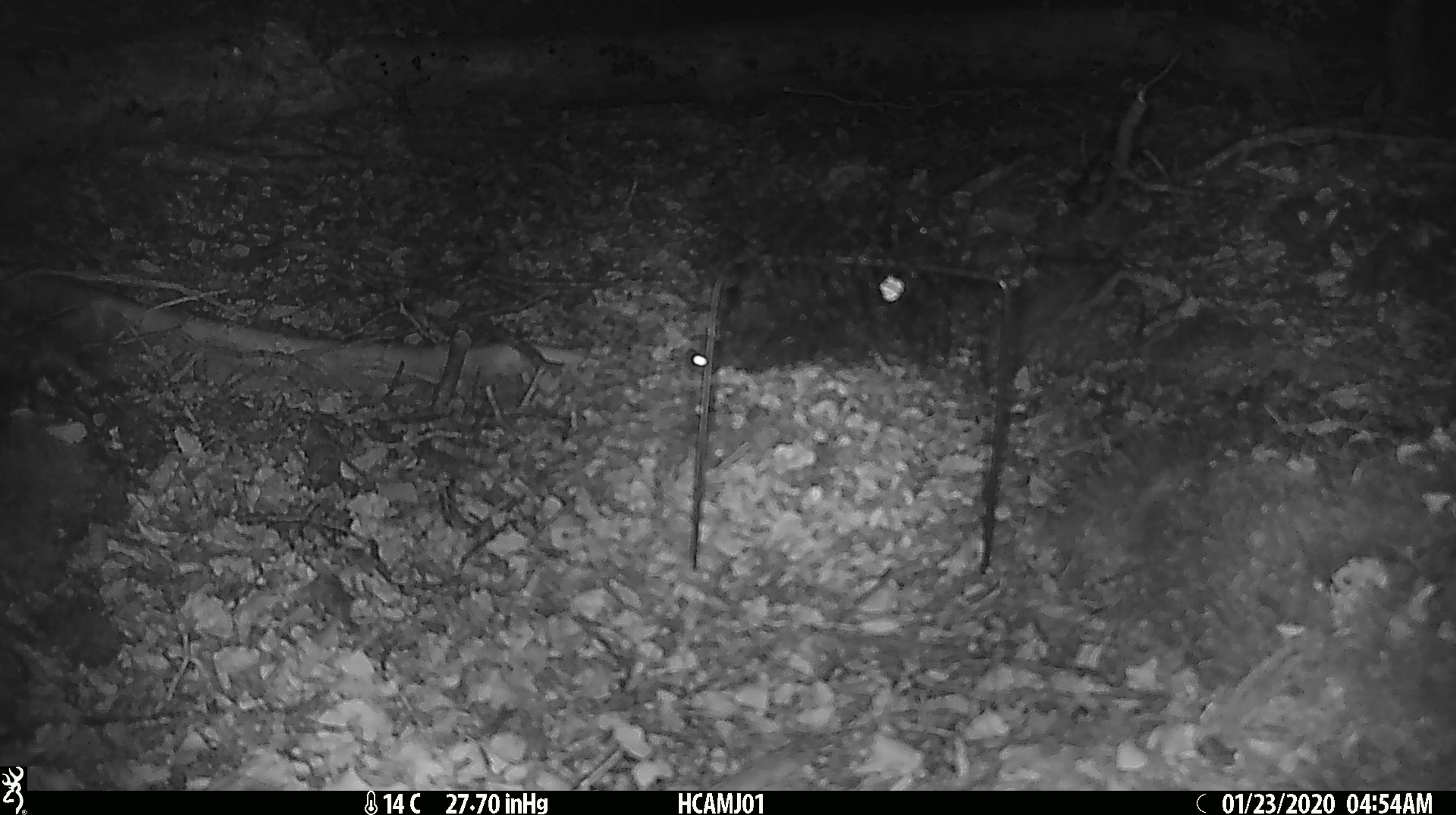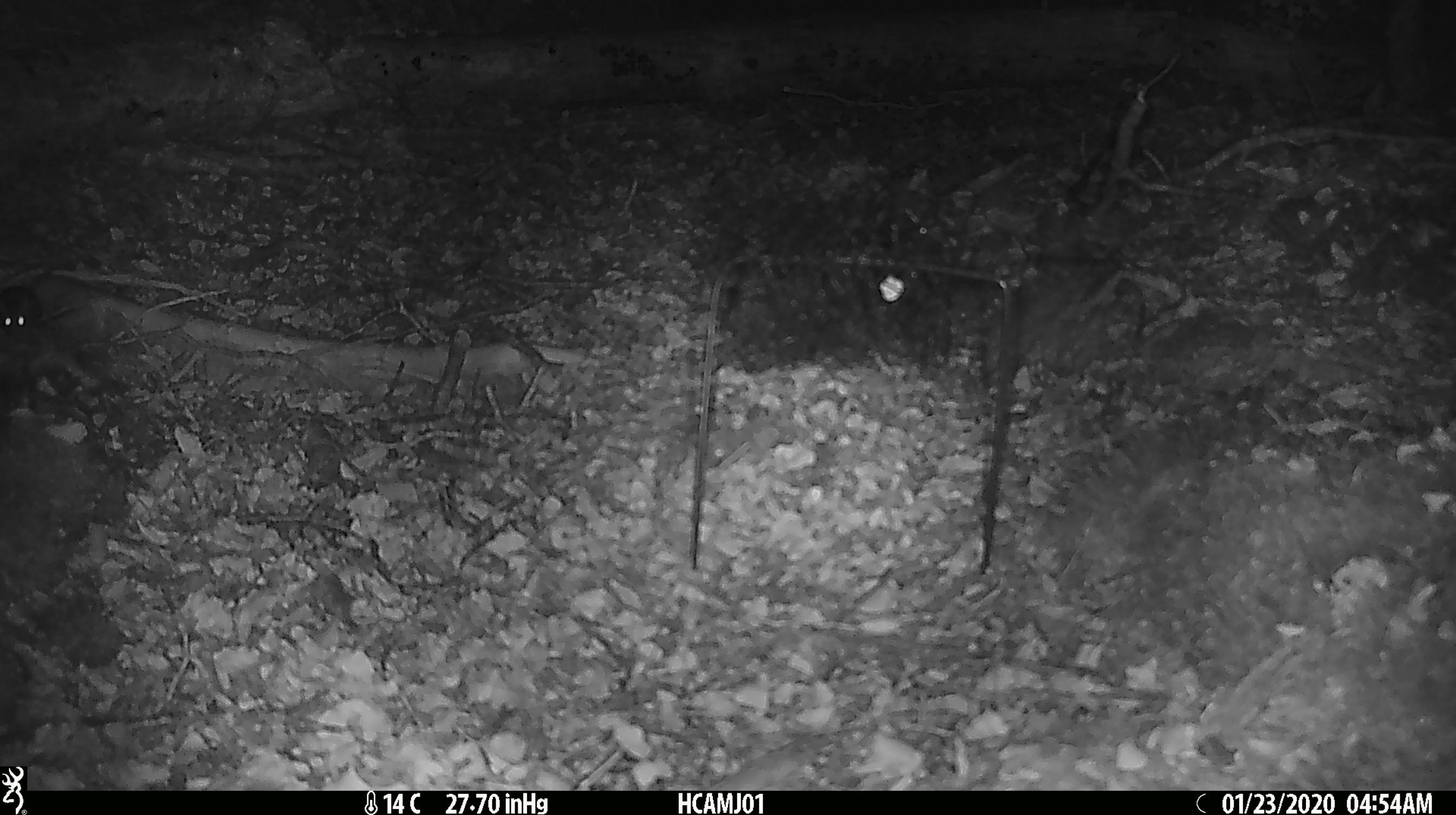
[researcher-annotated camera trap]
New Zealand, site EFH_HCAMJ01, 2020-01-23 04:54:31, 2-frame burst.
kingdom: Animalia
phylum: Chordata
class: Mammalia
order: Rodentia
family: Muridae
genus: Mus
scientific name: Mus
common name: mouse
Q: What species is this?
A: Mouse (Mus).